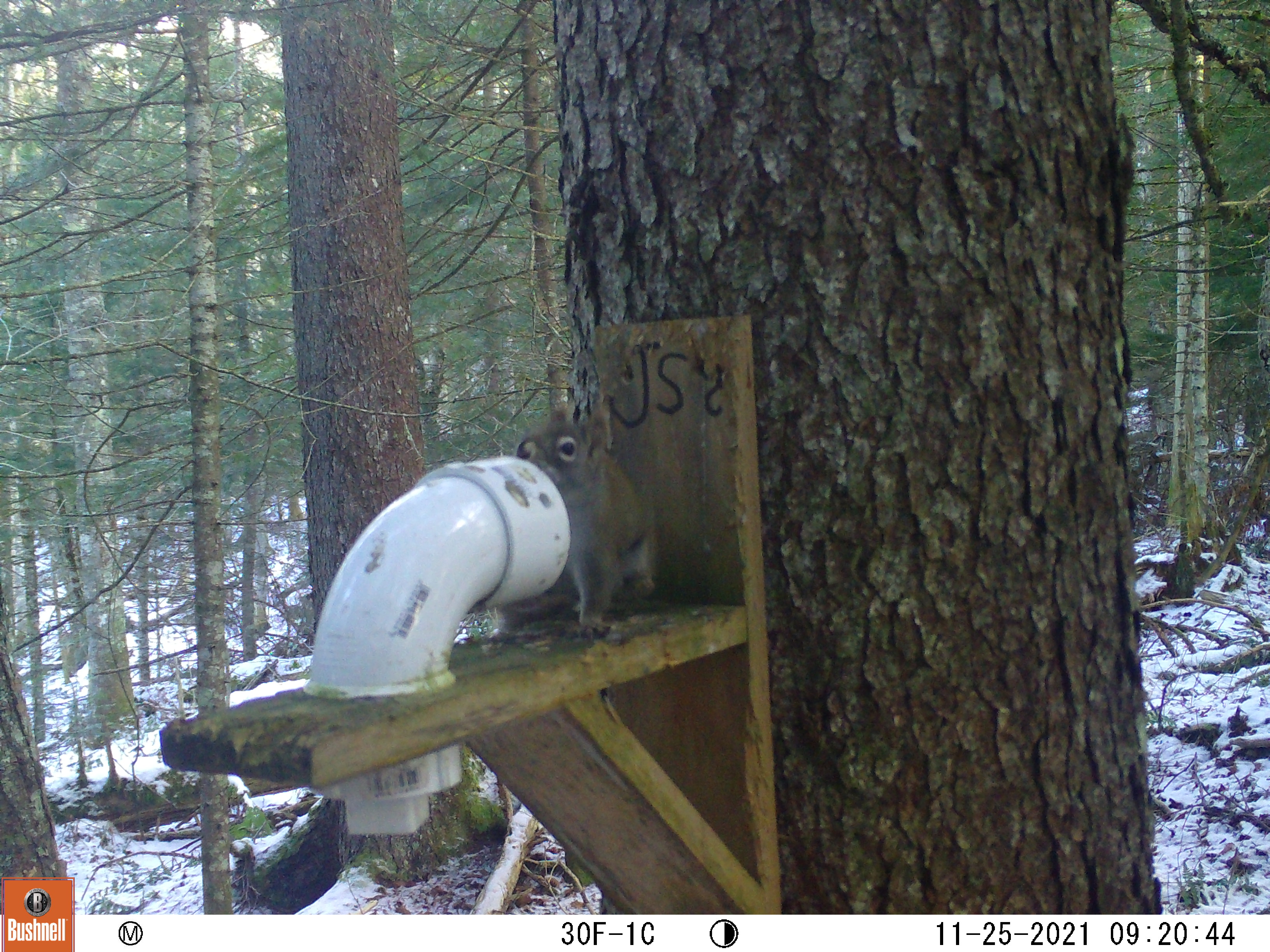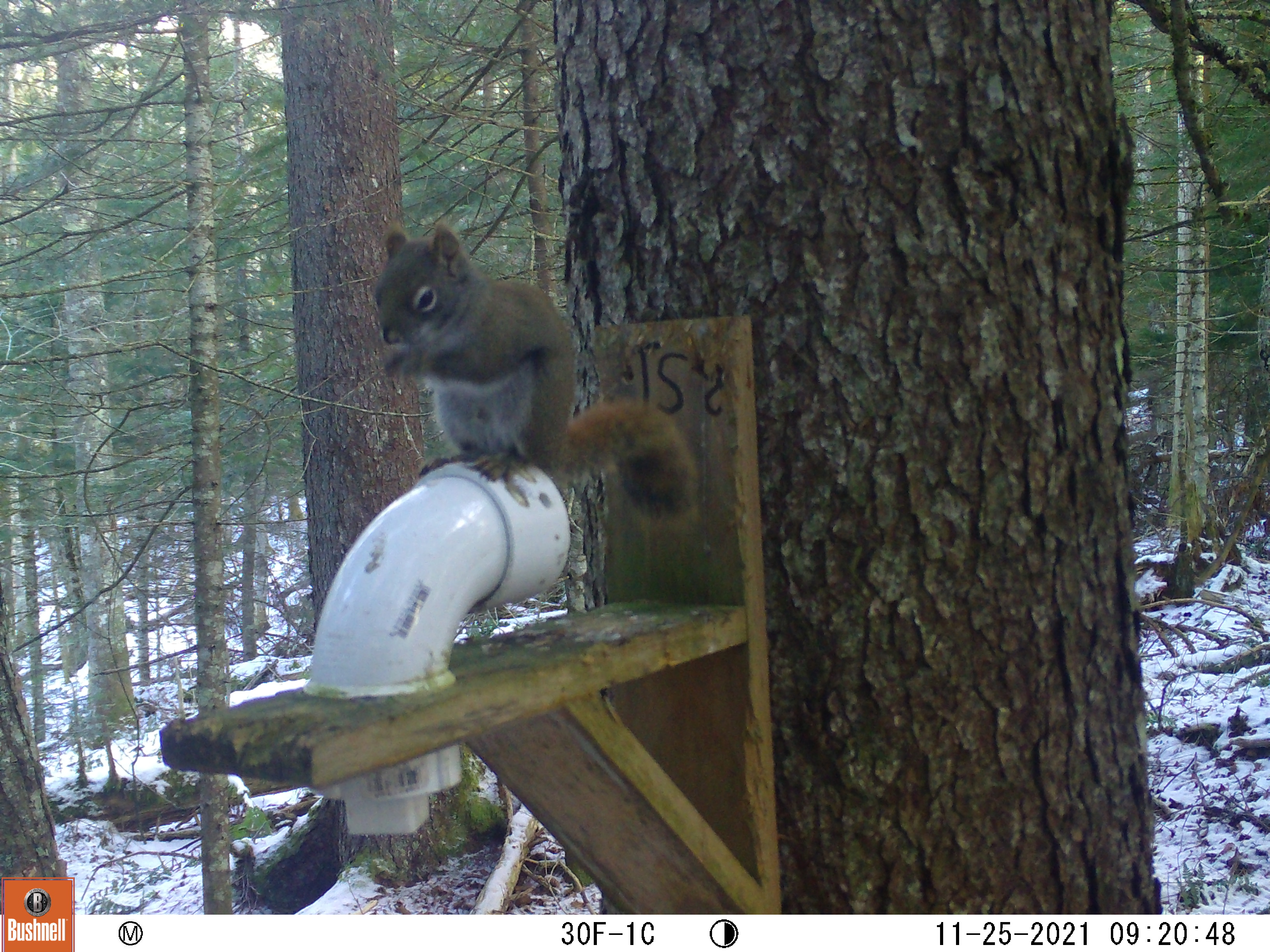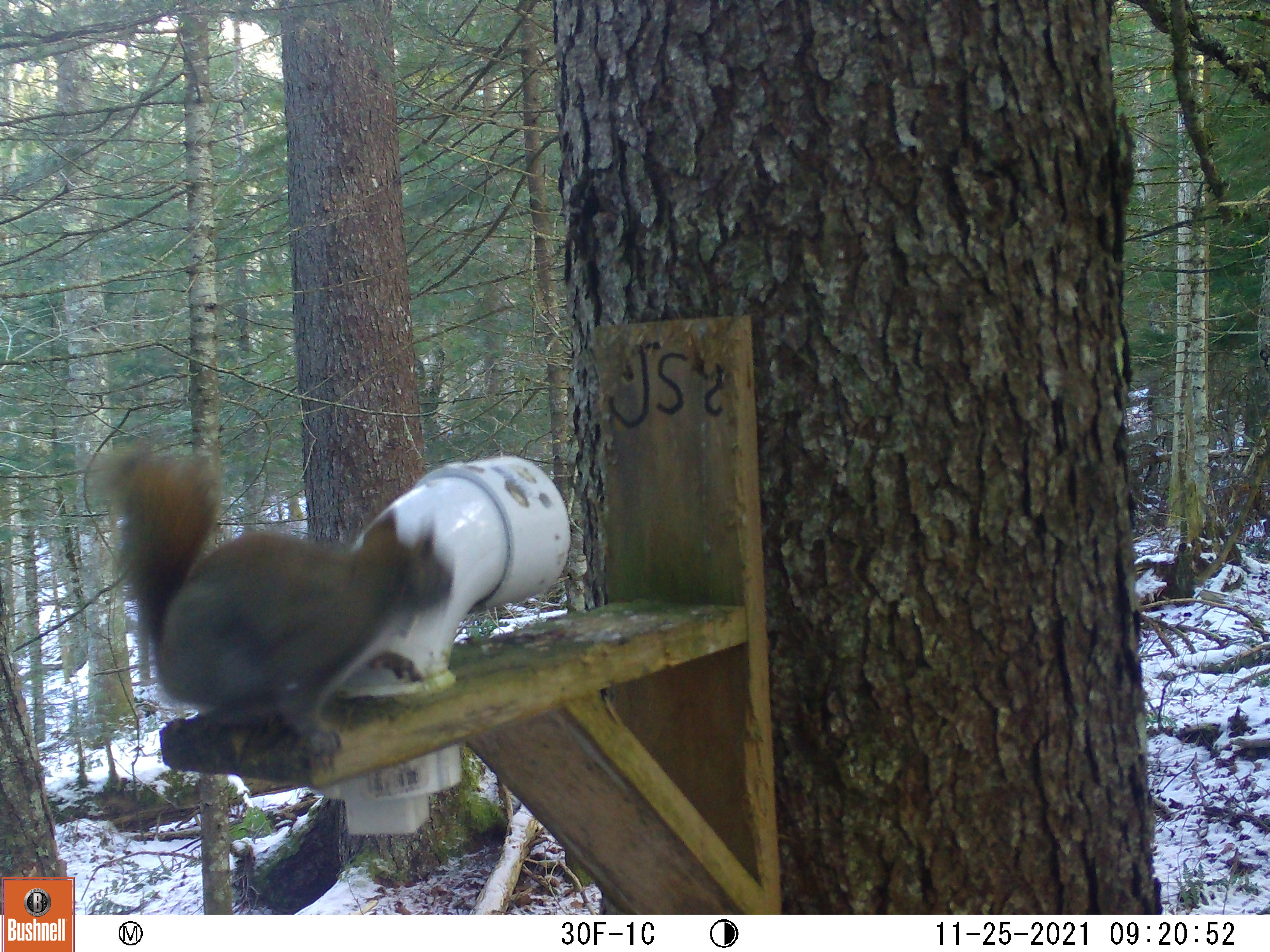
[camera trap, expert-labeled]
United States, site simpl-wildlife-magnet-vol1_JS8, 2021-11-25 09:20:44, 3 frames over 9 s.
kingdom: Animalia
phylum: Chordata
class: Mammalia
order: Rodentia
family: Sciuridae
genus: Tamiasciurus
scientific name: Tamiasciurus hudsonicus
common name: red squirrel